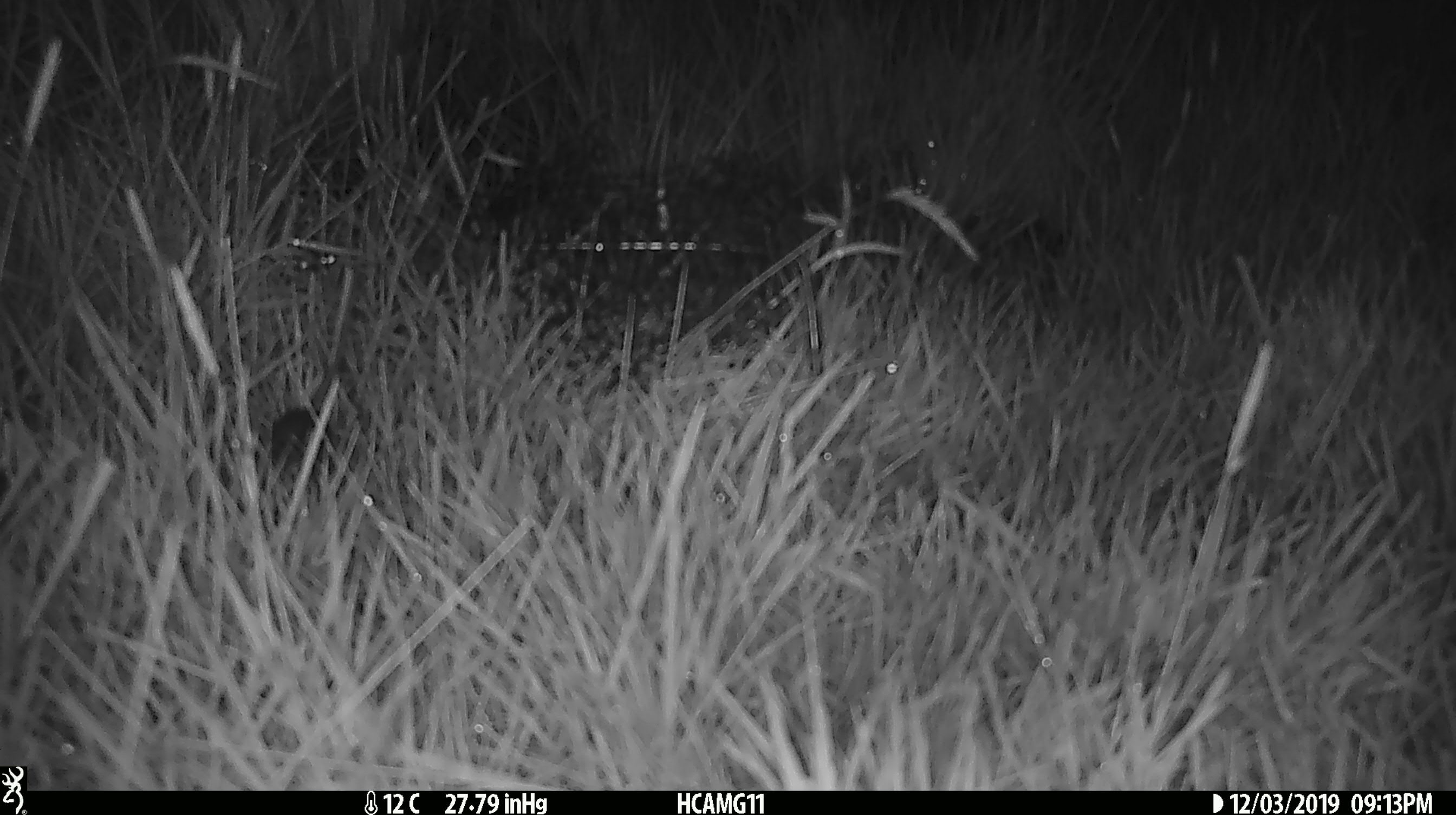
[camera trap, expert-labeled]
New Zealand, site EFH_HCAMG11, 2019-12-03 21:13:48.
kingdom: Animalia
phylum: Chordata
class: Mammalia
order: Rodentia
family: Muridae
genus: Mus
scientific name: Mus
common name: mouse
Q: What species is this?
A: Mouse (Mus).